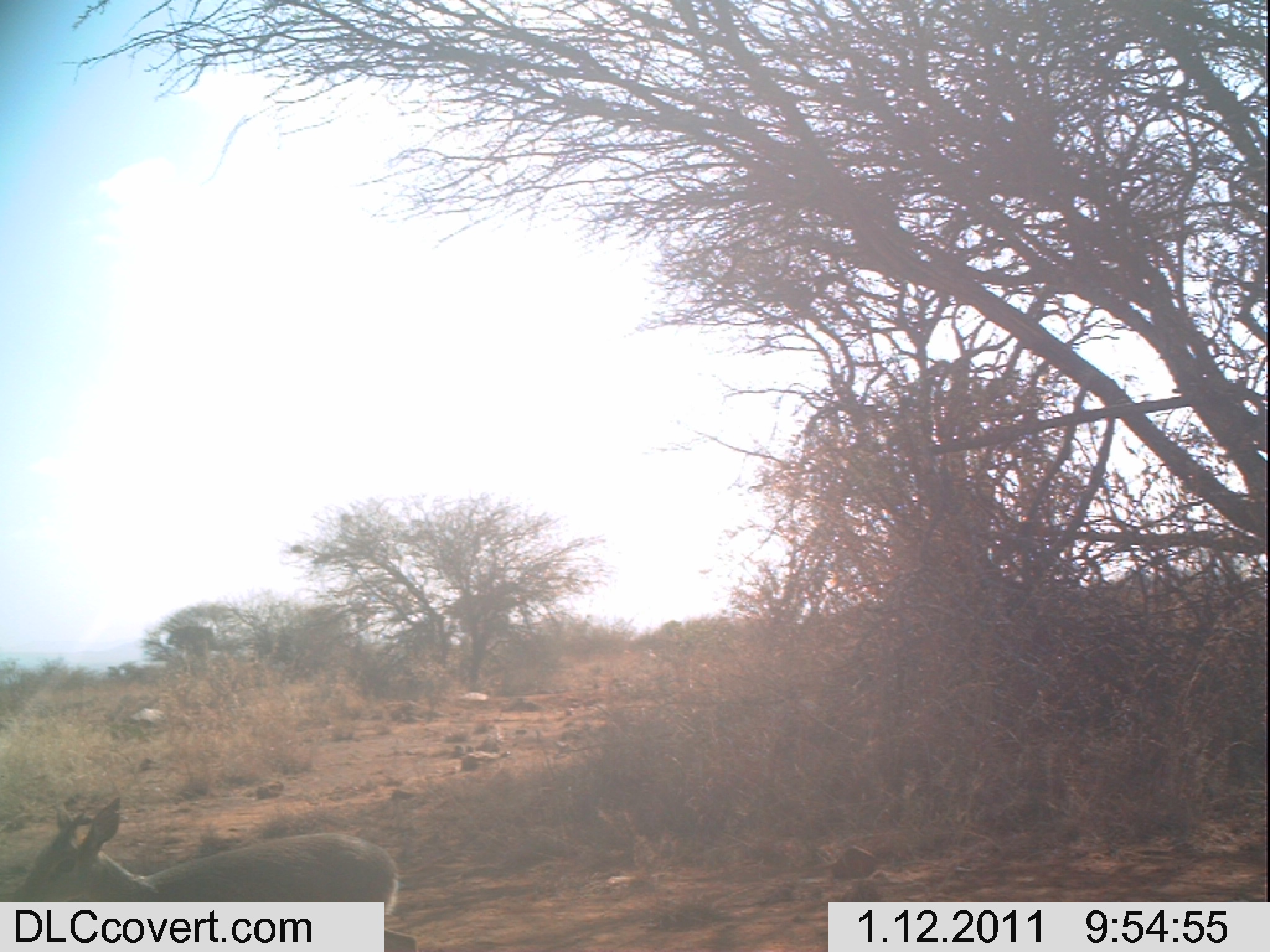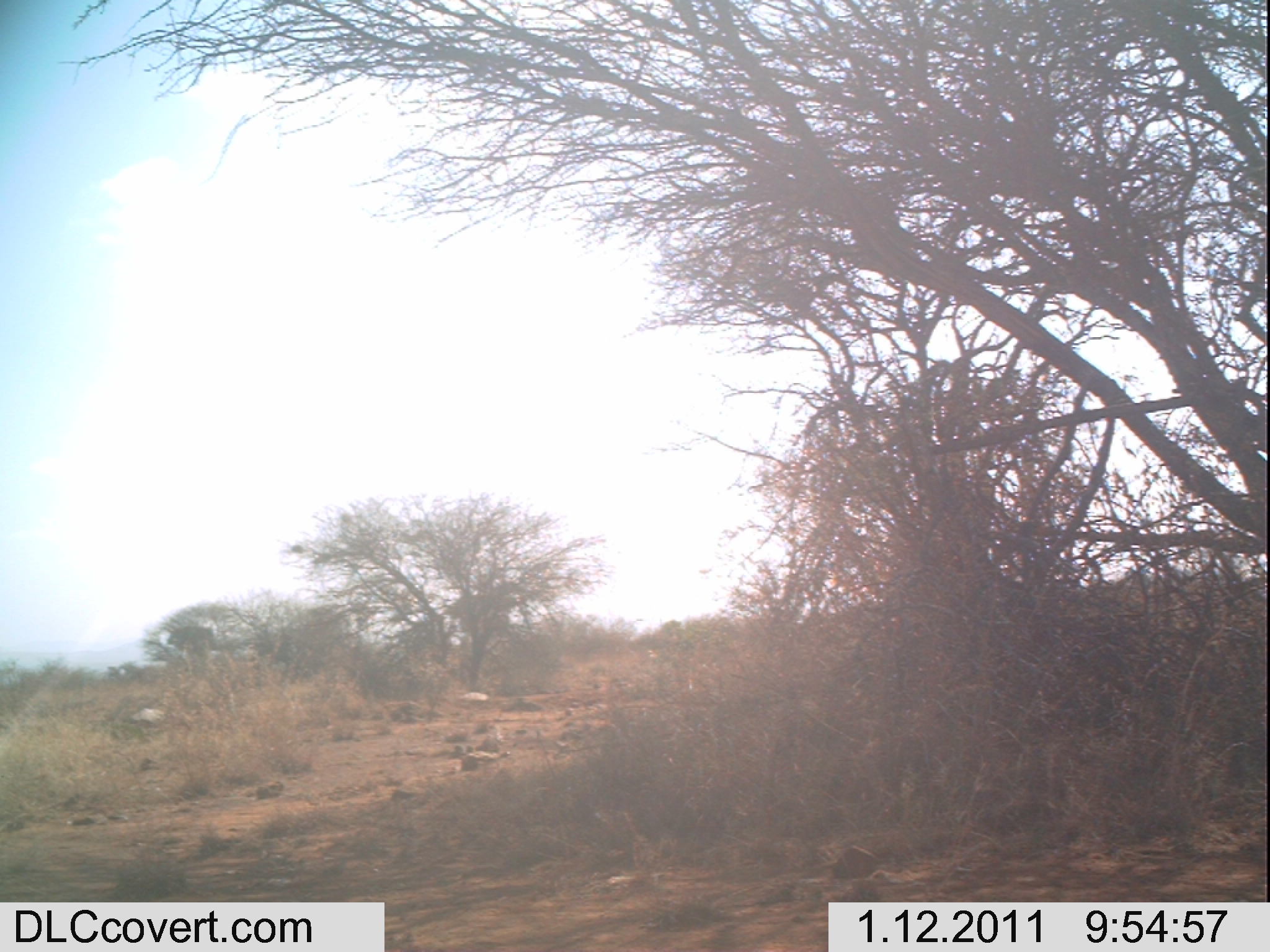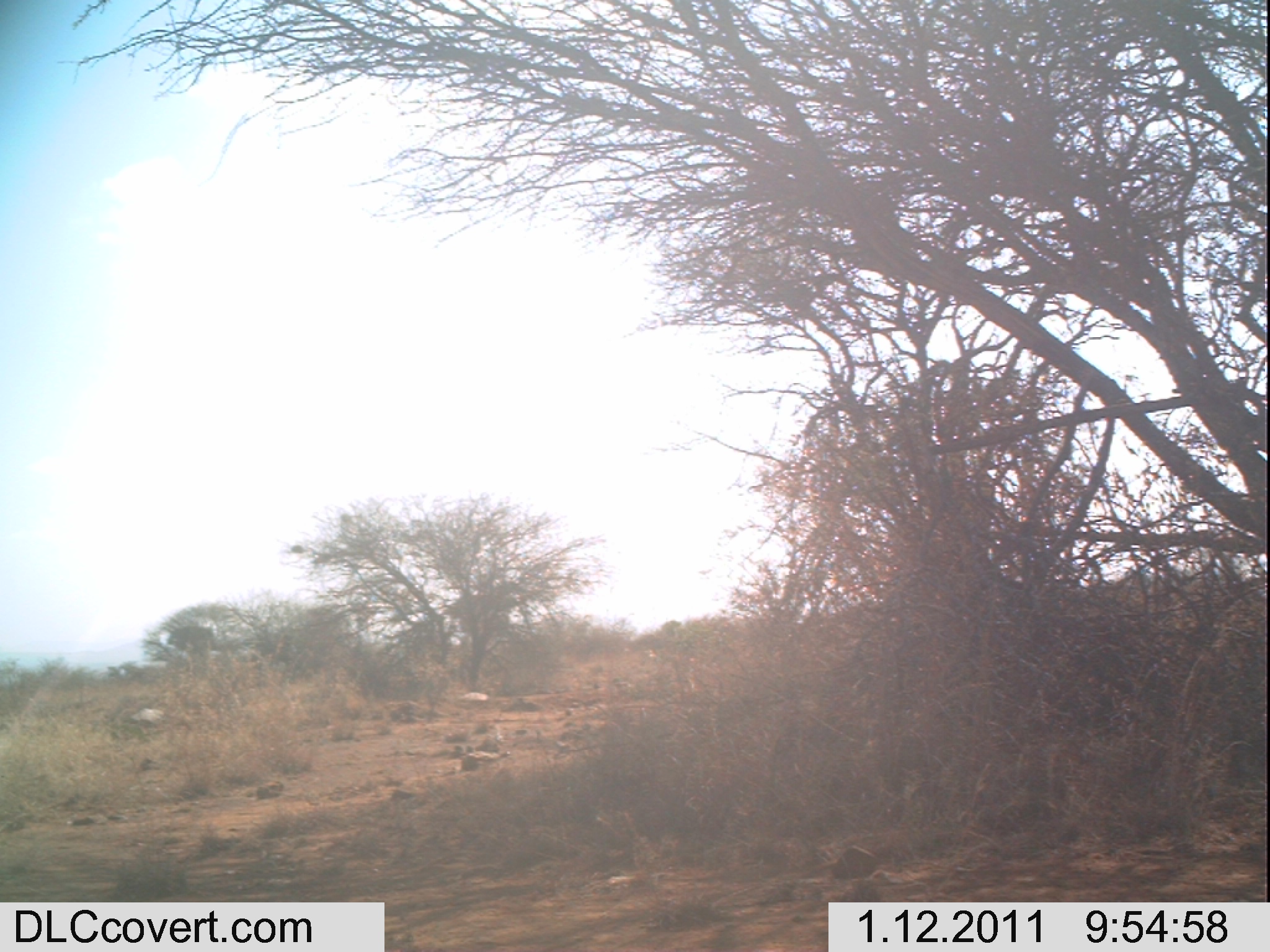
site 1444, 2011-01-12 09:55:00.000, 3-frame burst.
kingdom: Animalia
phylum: Chordata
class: Mammalia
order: Artiodactyla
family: Bovidae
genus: Madoqua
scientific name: Madoqua guentheri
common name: günther's dik-dik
Madoqua guentheri (günther's dik-dik), count 1.